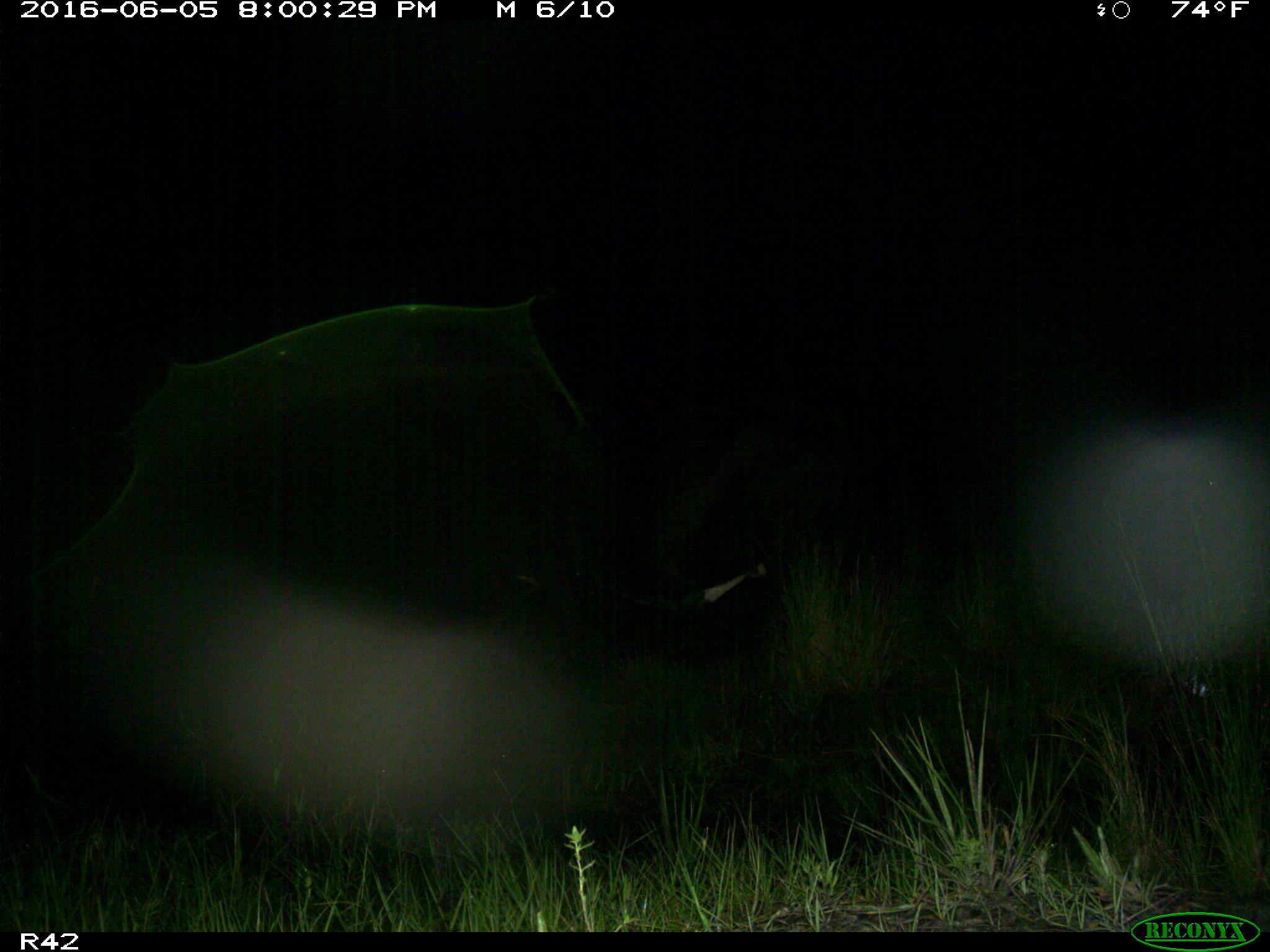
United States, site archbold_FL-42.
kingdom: Animalia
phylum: Chordata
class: Mammalia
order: Artiodactyla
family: Bovidae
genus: Bos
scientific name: Bos taurus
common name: domestic cow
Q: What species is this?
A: Bos taurus (domestic cow).